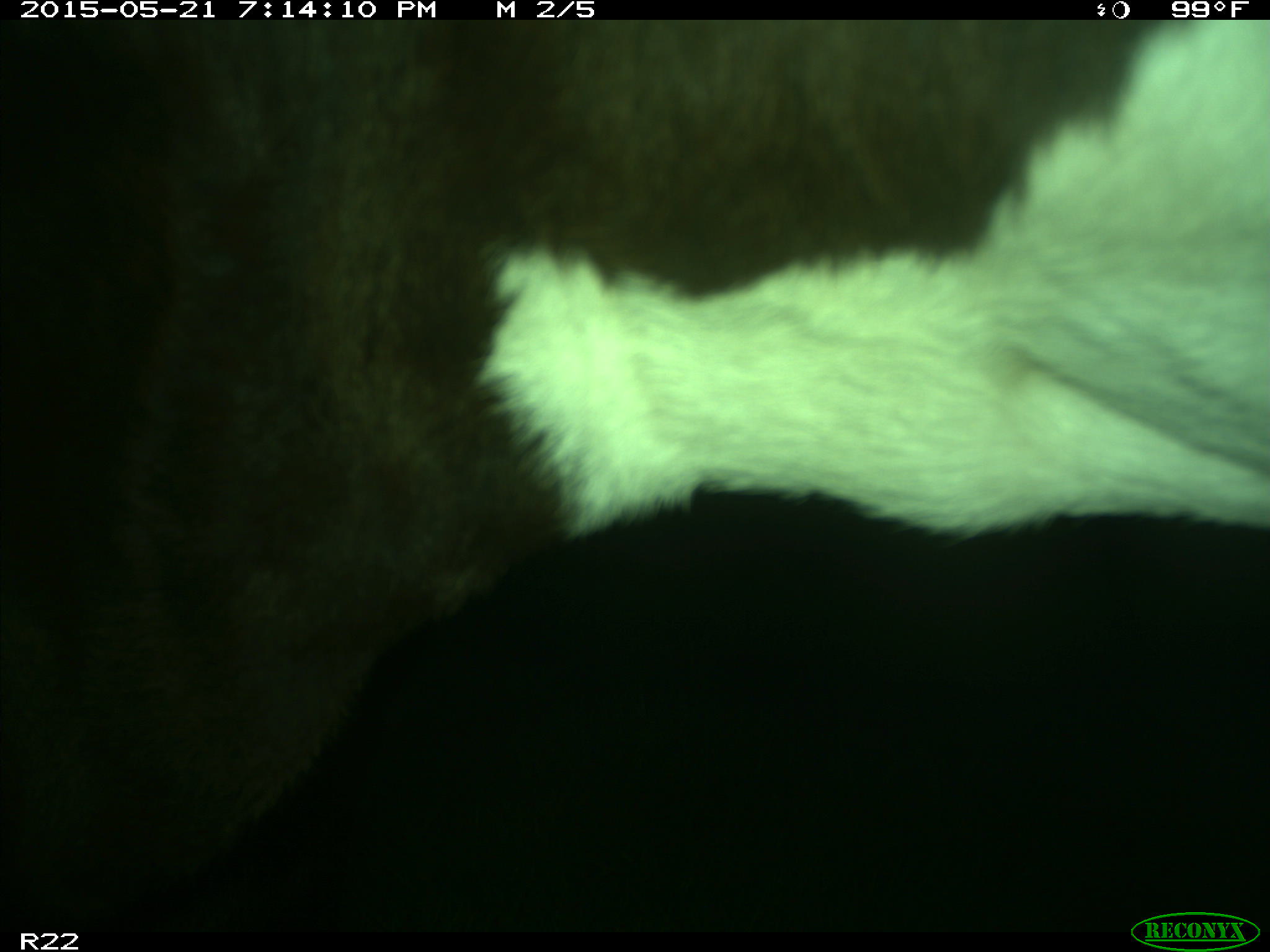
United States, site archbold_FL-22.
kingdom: Animalia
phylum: Chordata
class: Mammalia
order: Artiodactyla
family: Bovidae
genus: Bos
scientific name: Bos taurus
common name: domestic cow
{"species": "Bos taurus (domestic cow)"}